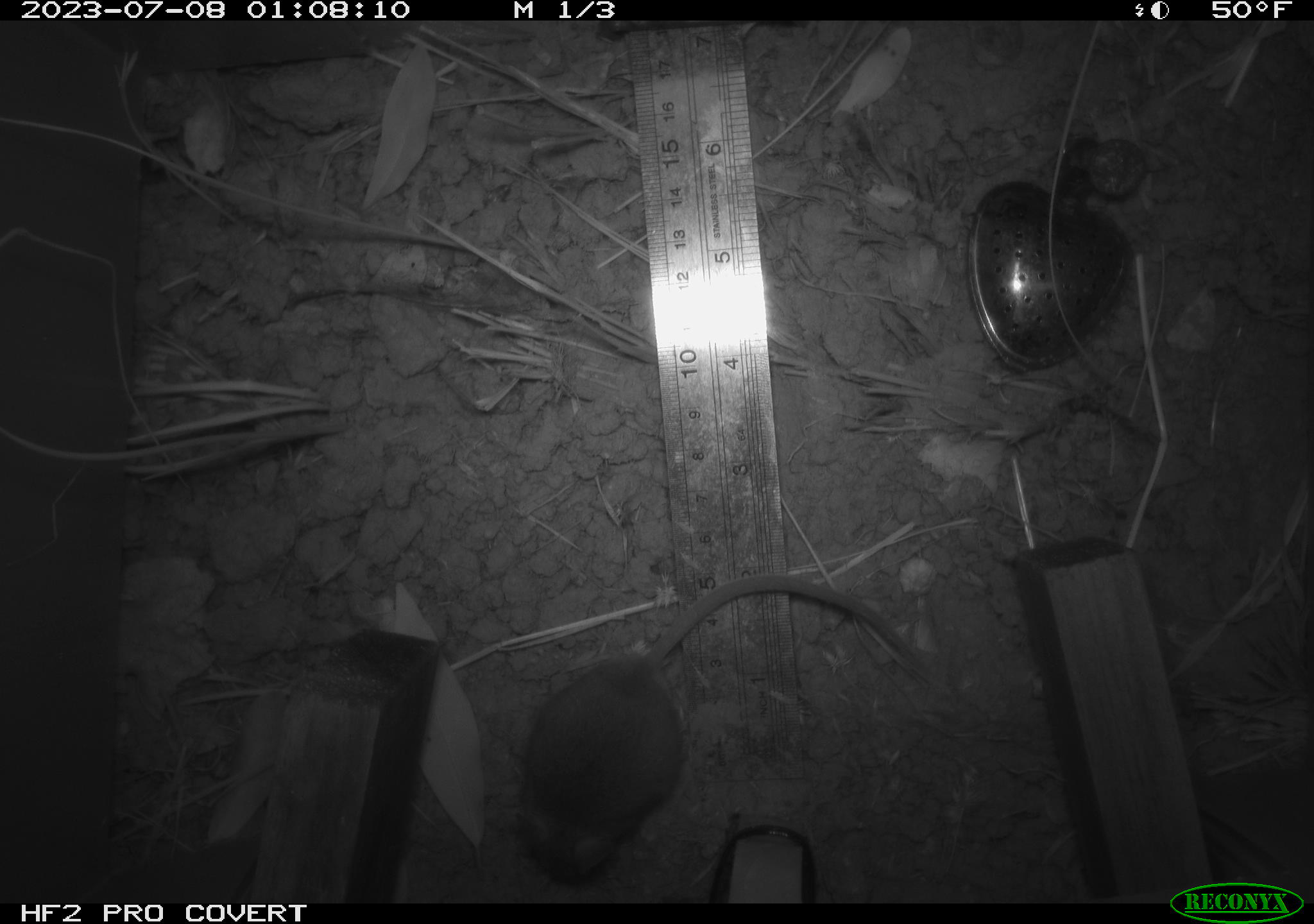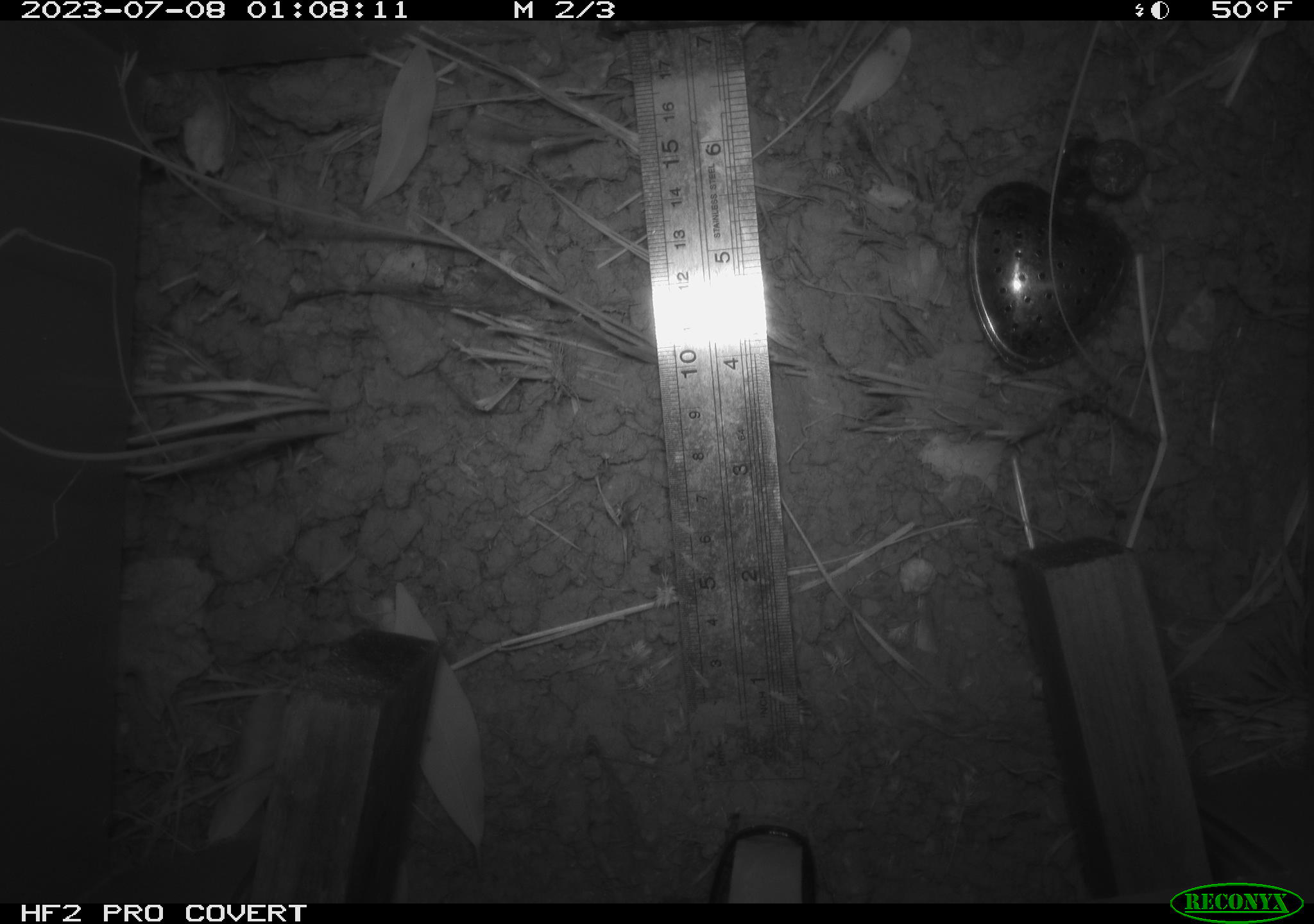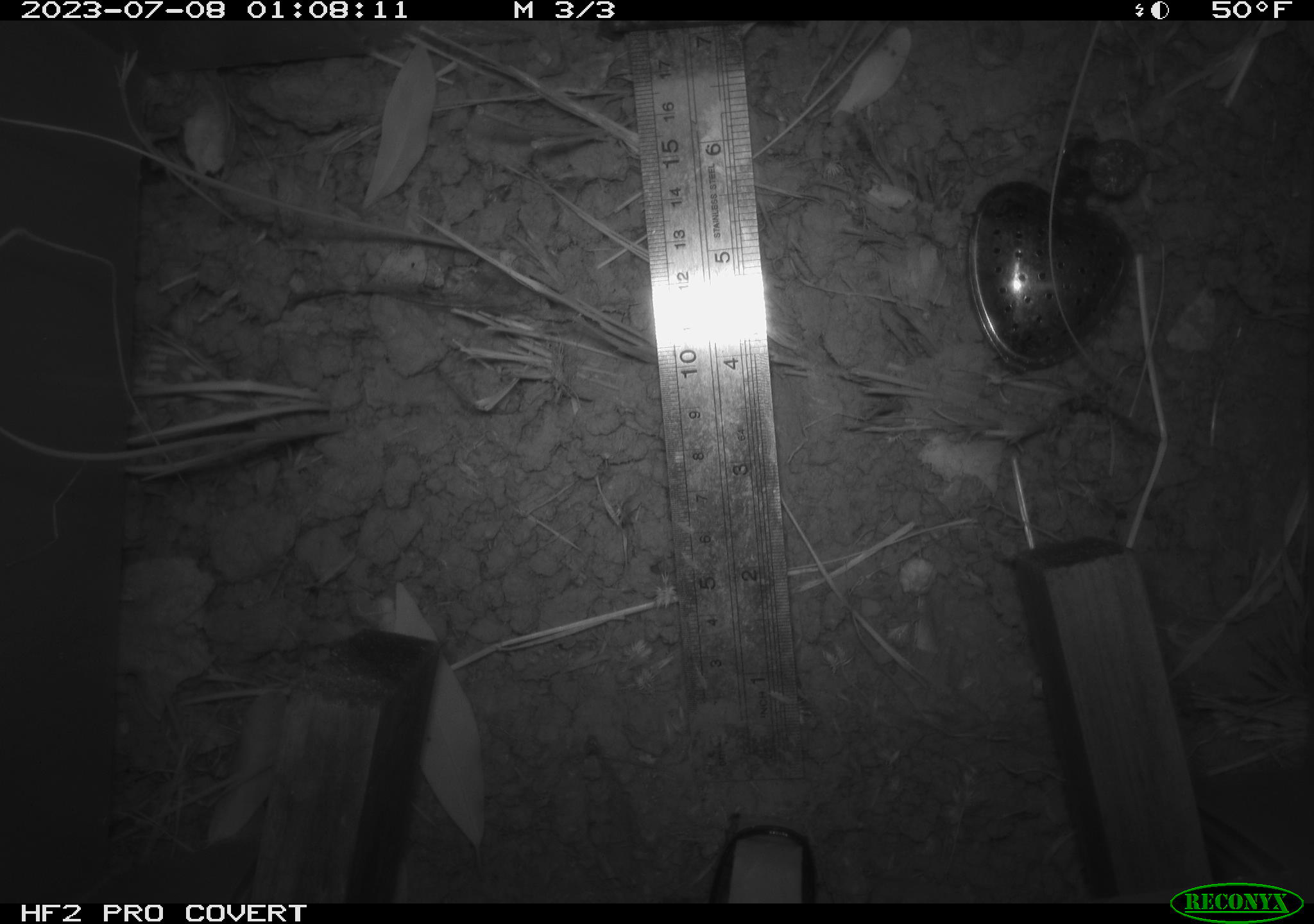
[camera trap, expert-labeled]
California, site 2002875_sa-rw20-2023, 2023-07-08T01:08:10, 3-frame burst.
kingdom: Animalia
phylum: Chordata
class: Mammalia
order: Rodentia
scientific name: Rodentia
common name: mouse species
Mouse species (Rodentia).